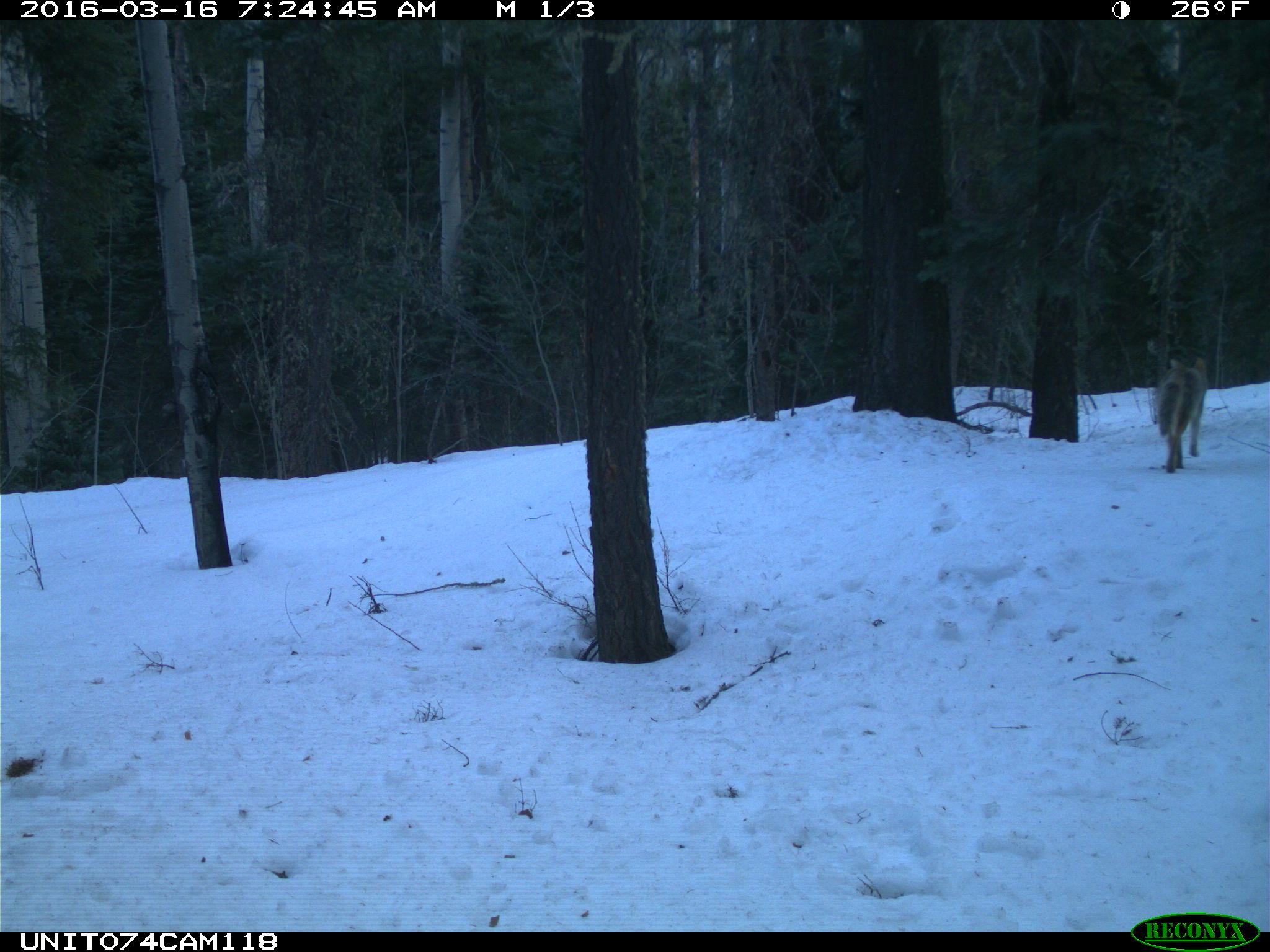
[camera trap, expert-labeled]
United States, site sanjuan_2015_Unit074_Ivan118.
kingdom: Animalia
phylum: Chordata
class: Mammalia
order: Carnivora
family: Canidae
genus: Canis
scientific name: Canis latrans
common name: coyote